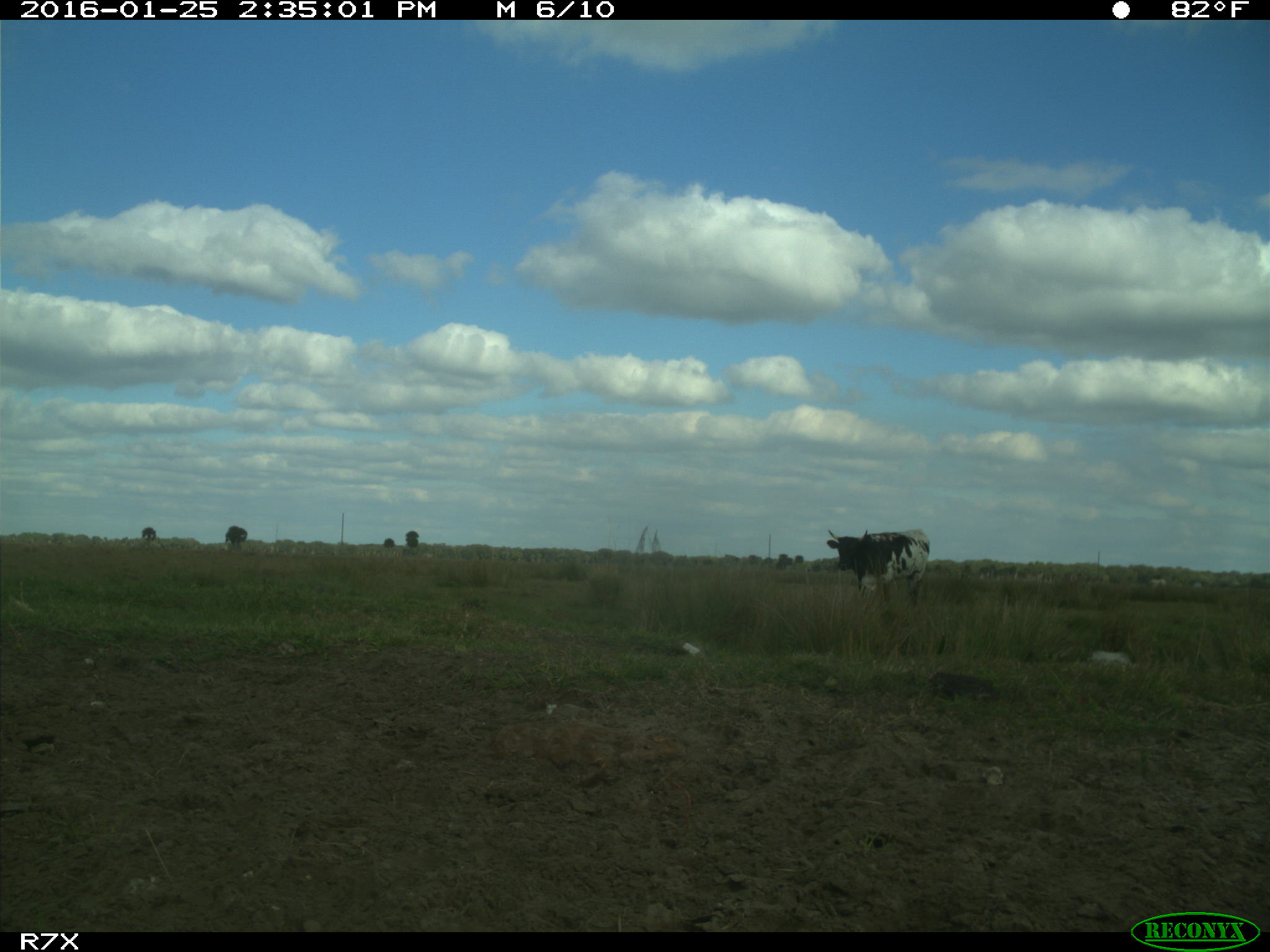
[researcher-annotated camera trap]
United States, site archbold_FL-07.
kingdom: Animalia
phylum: Chordata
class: Mammalia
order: Artiodactyla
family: Bovidae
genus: Bos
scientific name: Bos taurus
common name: domestic cow